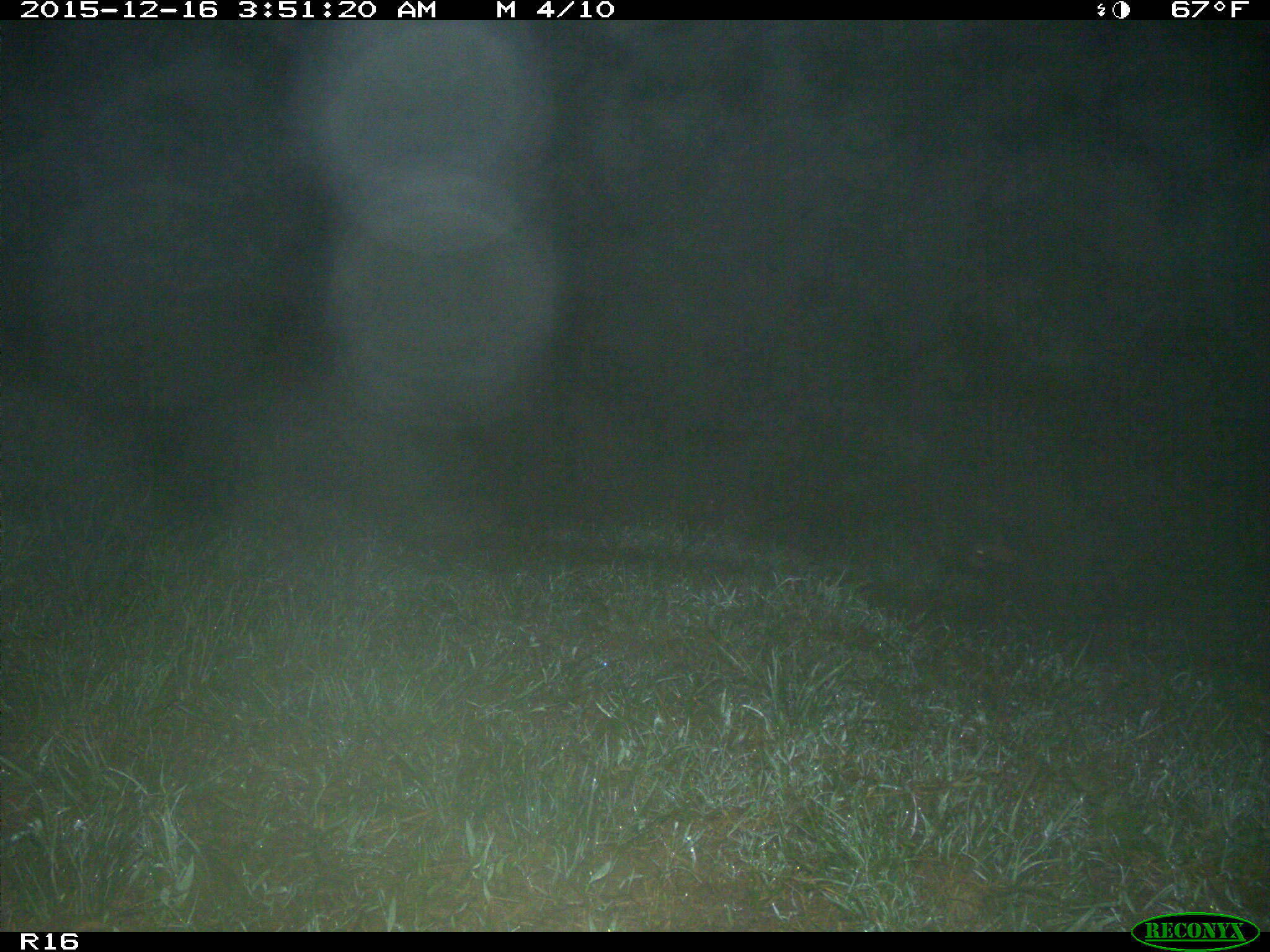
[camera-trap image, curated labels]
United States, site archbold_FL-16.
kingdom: Animalia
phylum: Chordata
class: Mammalia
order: Carnivora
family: Procyonidae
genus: Procyon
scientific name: Procyon lotor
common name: common raccoon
Procyon lotor (common raccoon).